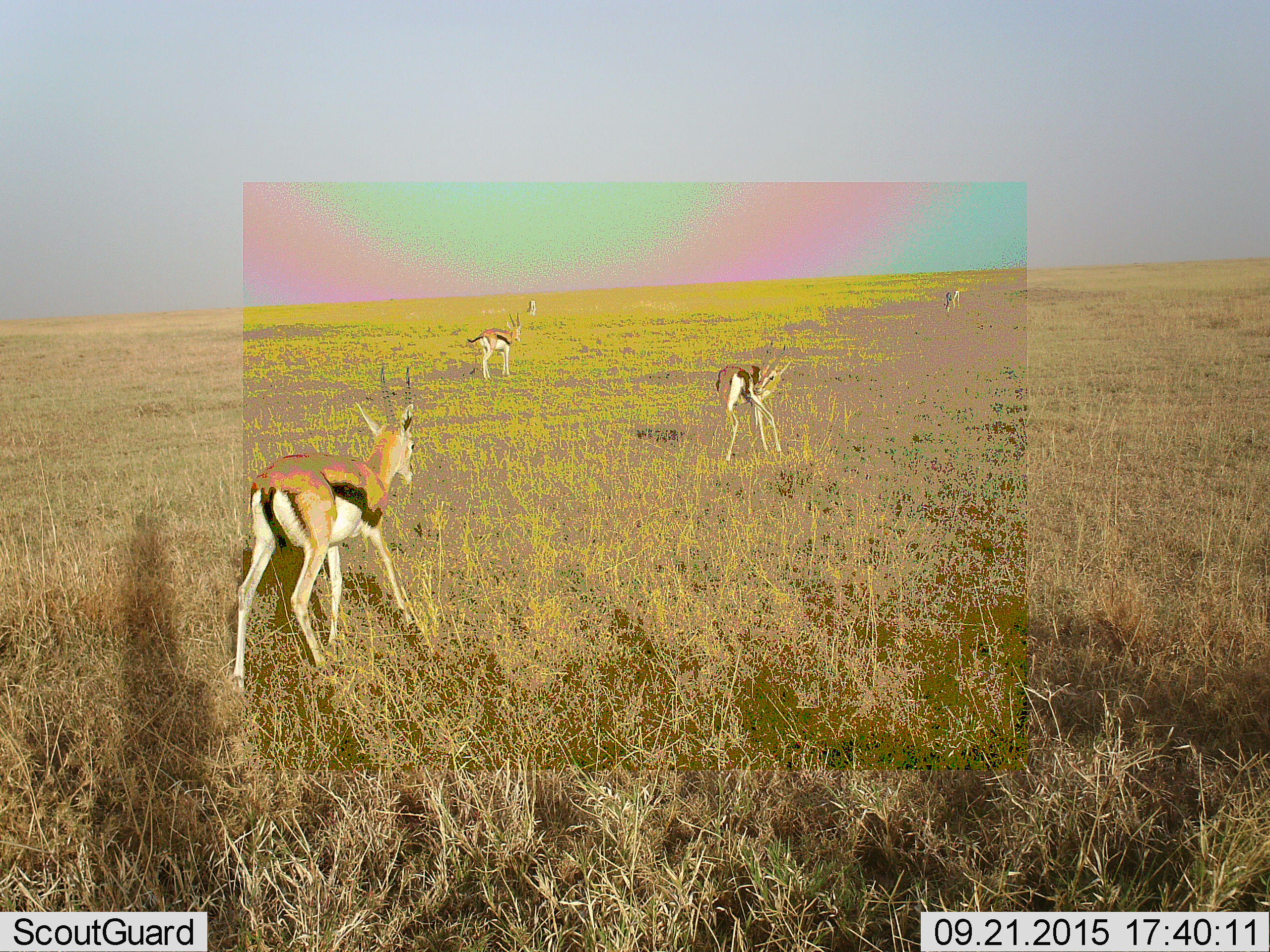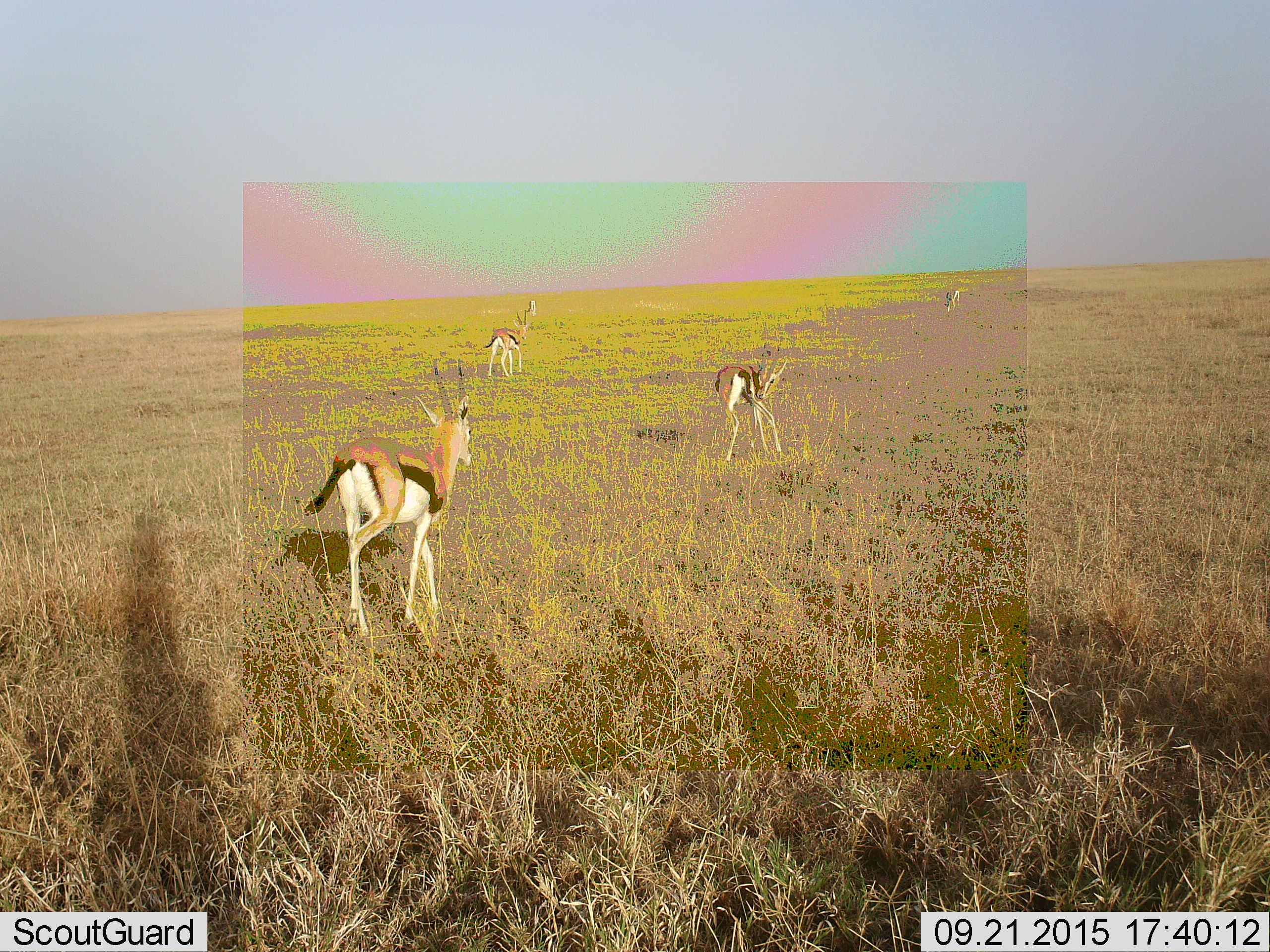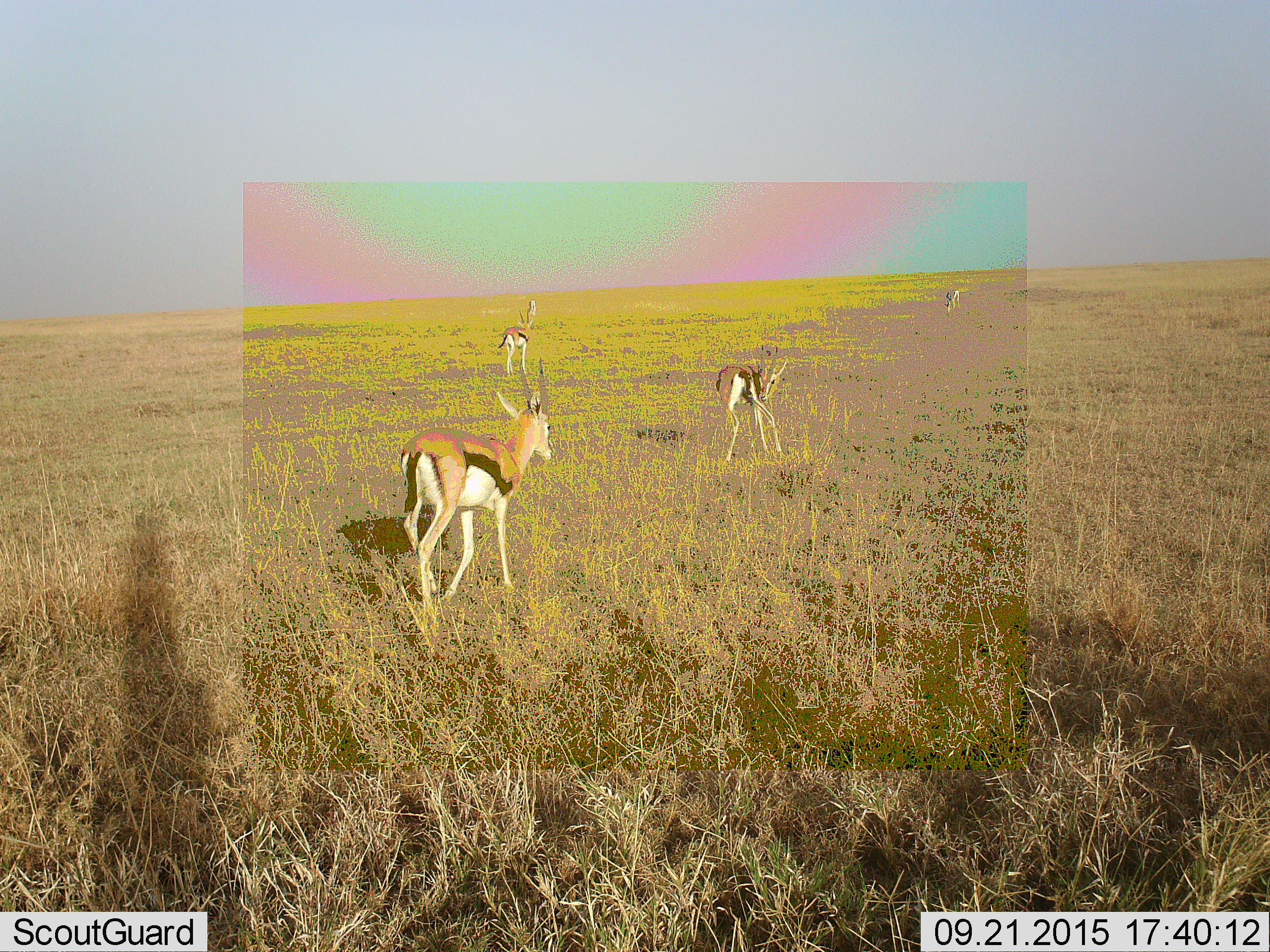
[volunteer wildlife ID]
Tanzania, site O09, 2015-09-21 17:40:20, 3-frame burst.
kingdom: Animalia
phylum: Chordata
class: Mammalia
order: Artiodactyla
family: Bovidae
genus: Eudorcas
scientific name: Eudorcas thomsonii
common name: thomson's gazelle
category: gazellethomsons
Gazellethomsons (thomson's gazelle) (Eudorcas thomsonii), count 5. Behavior (volunteer vote fractions): standing 67%, resting 0%, moving 100%, interacting 0%. Young present (vote fraction): 0%. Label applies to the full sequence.